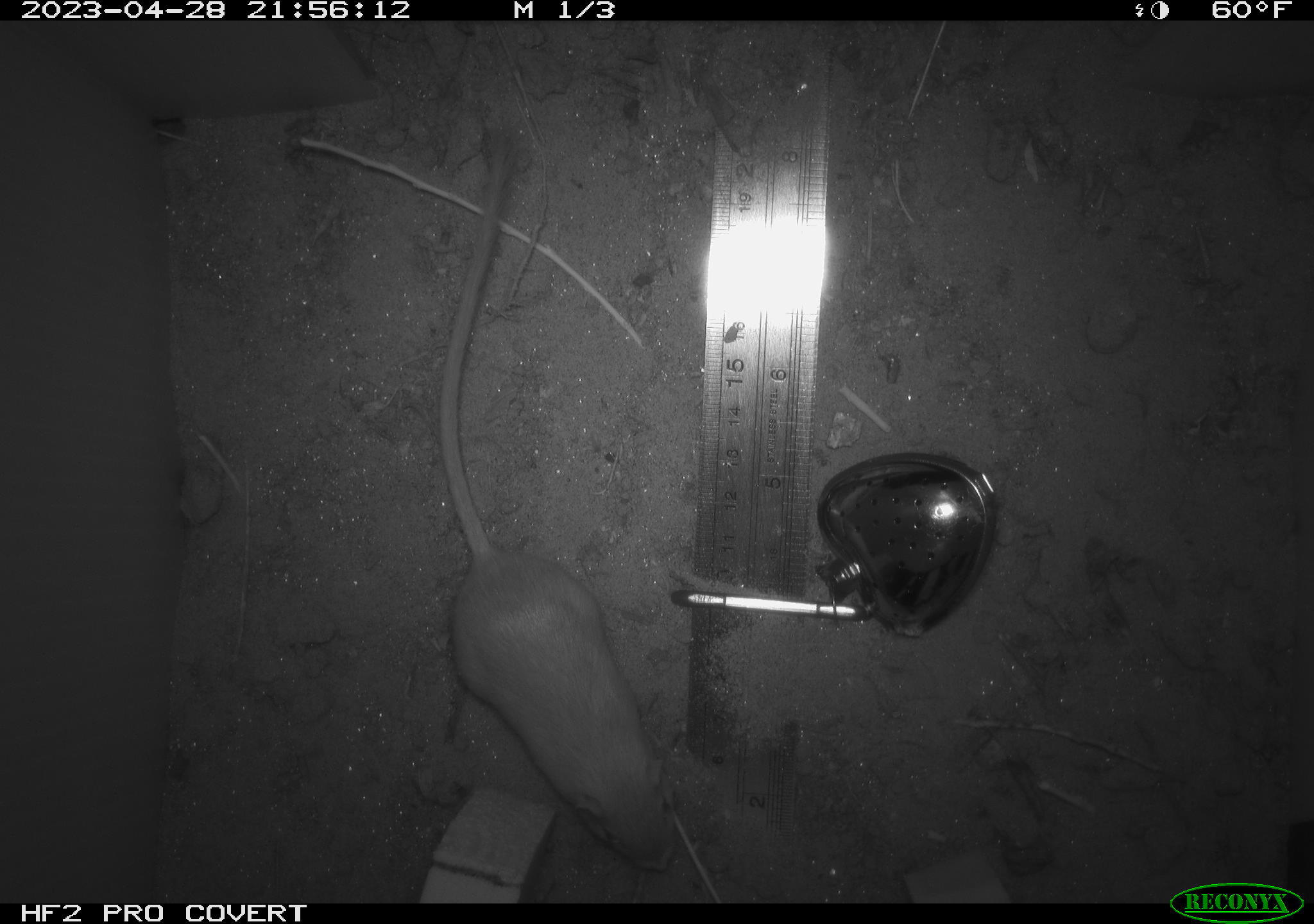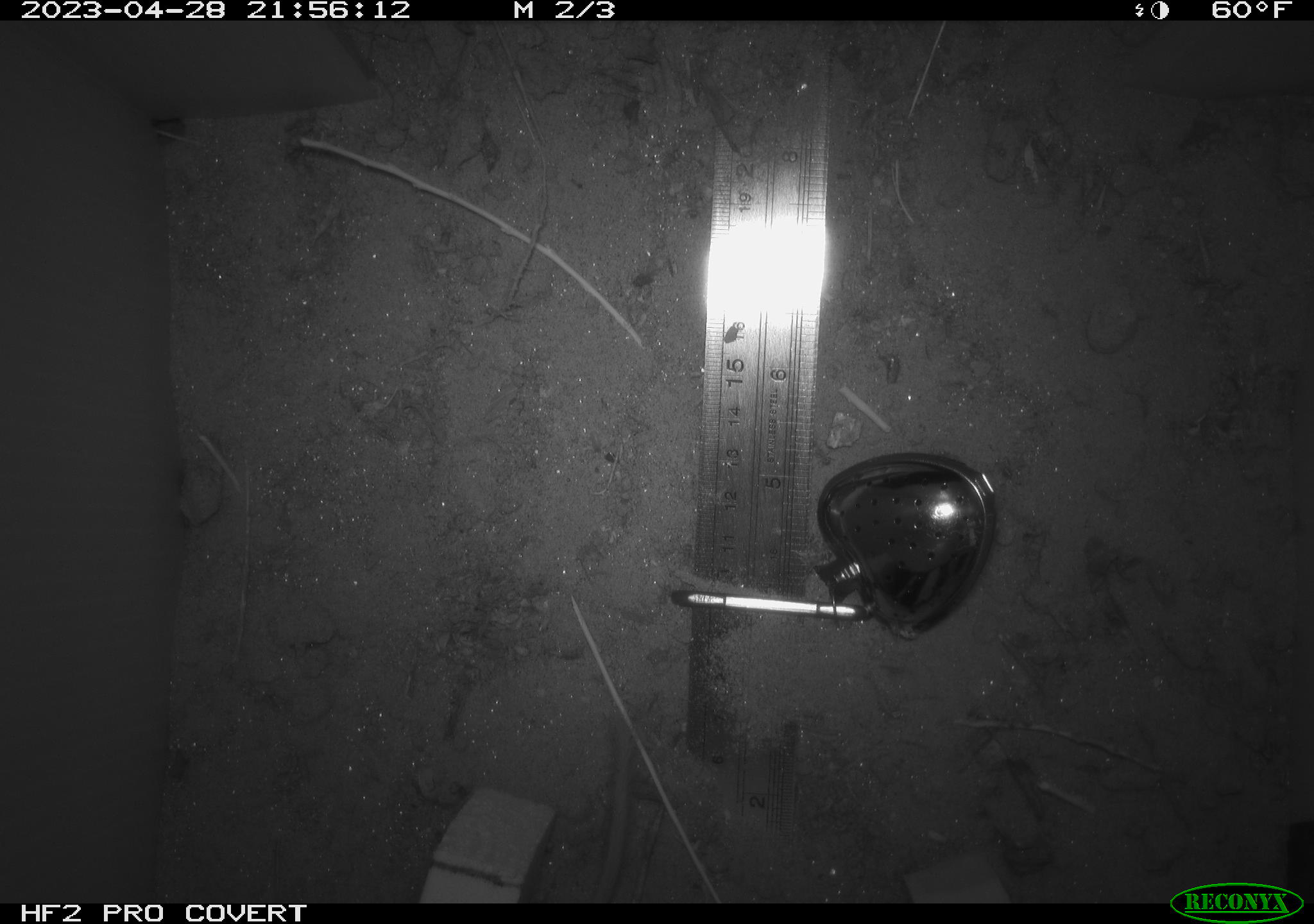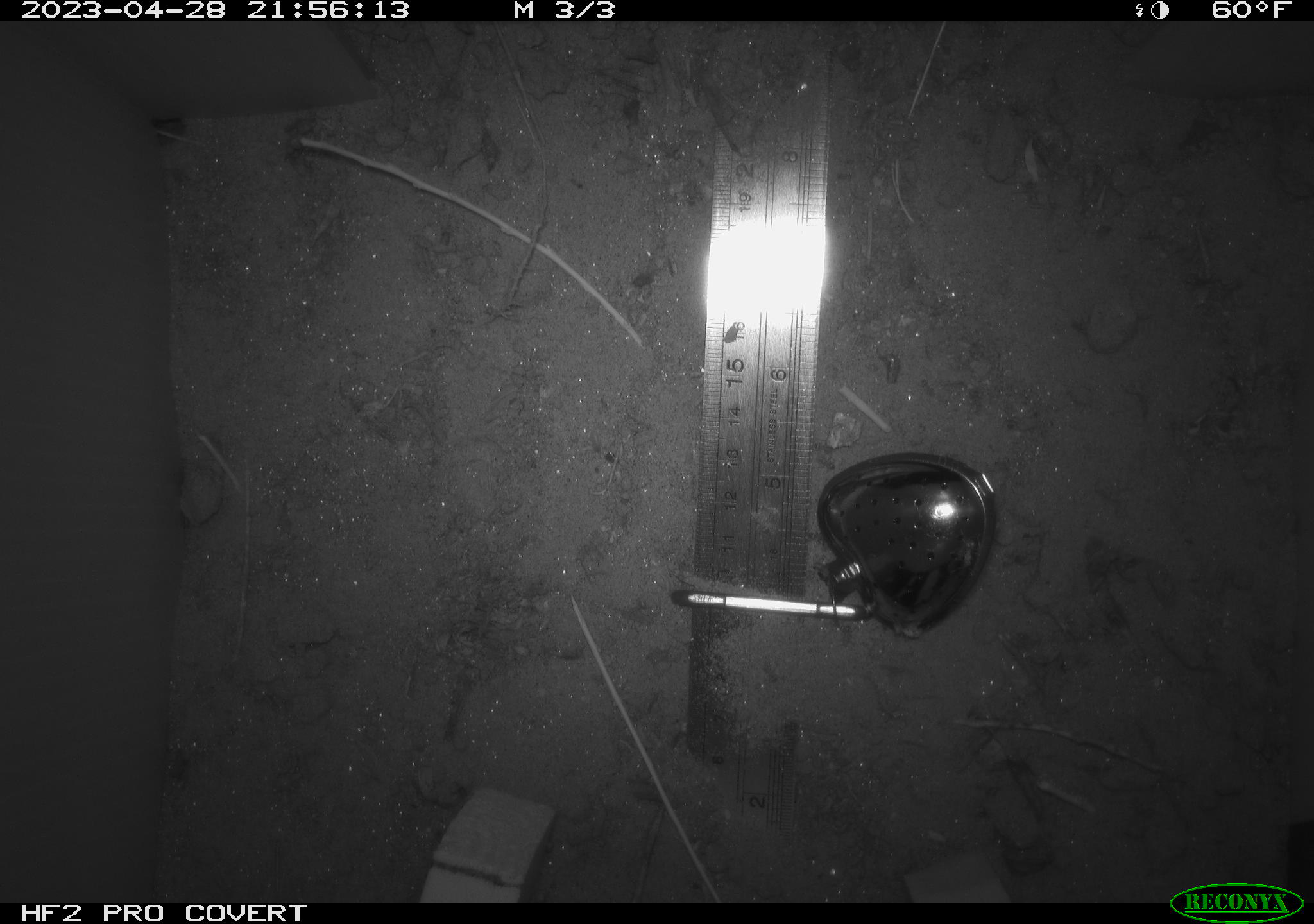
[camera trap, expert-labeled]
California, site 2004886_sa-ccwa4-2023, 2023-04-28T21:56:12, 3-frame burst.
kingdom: Animalia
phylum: Chordata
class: Mammalia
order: Rodentia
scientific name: Rodentia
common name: mouse species